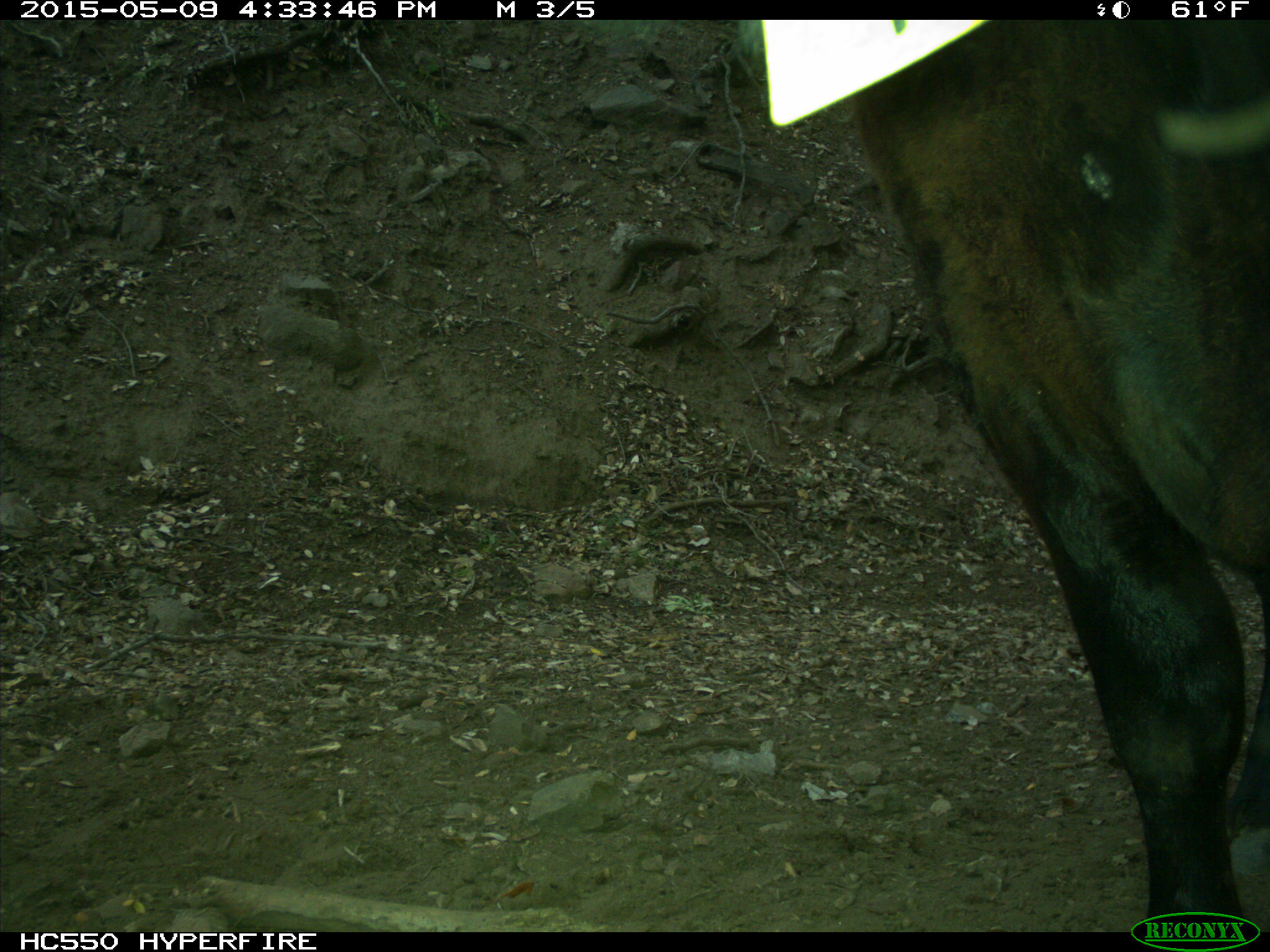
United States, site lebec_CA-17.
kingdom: Animalia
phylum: Chordata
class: Mammalia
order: Artiodactyla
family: Bovidae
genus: Bos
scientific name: Bos taurus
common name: domestic cow